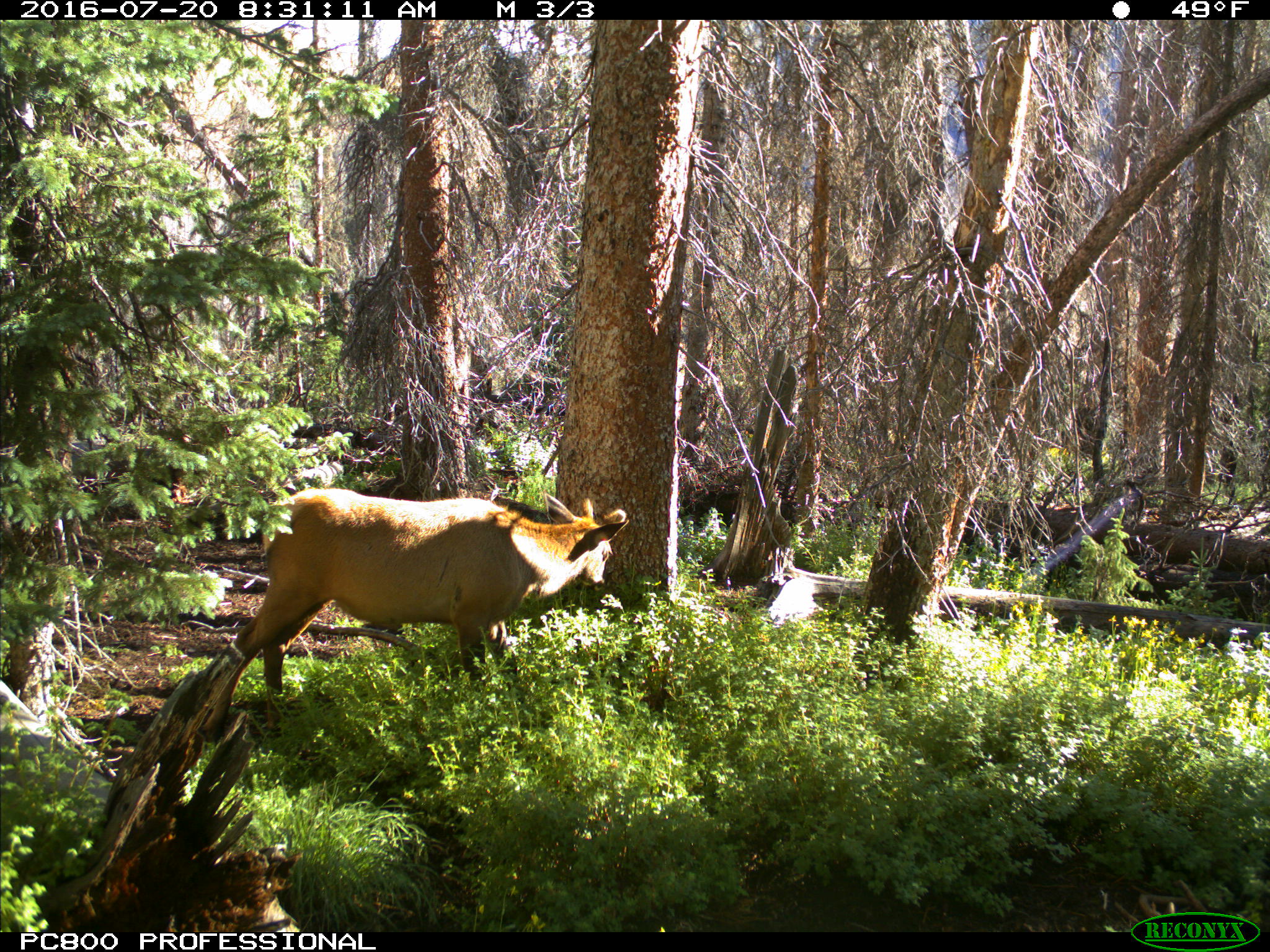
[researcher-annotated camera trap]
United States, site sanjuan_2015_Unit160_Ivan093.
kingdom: Animalia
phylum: Chordata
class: Mammalia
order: Artiodactyla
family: Cervidae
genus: Cervus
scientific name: Cervus elaphus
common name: red deer